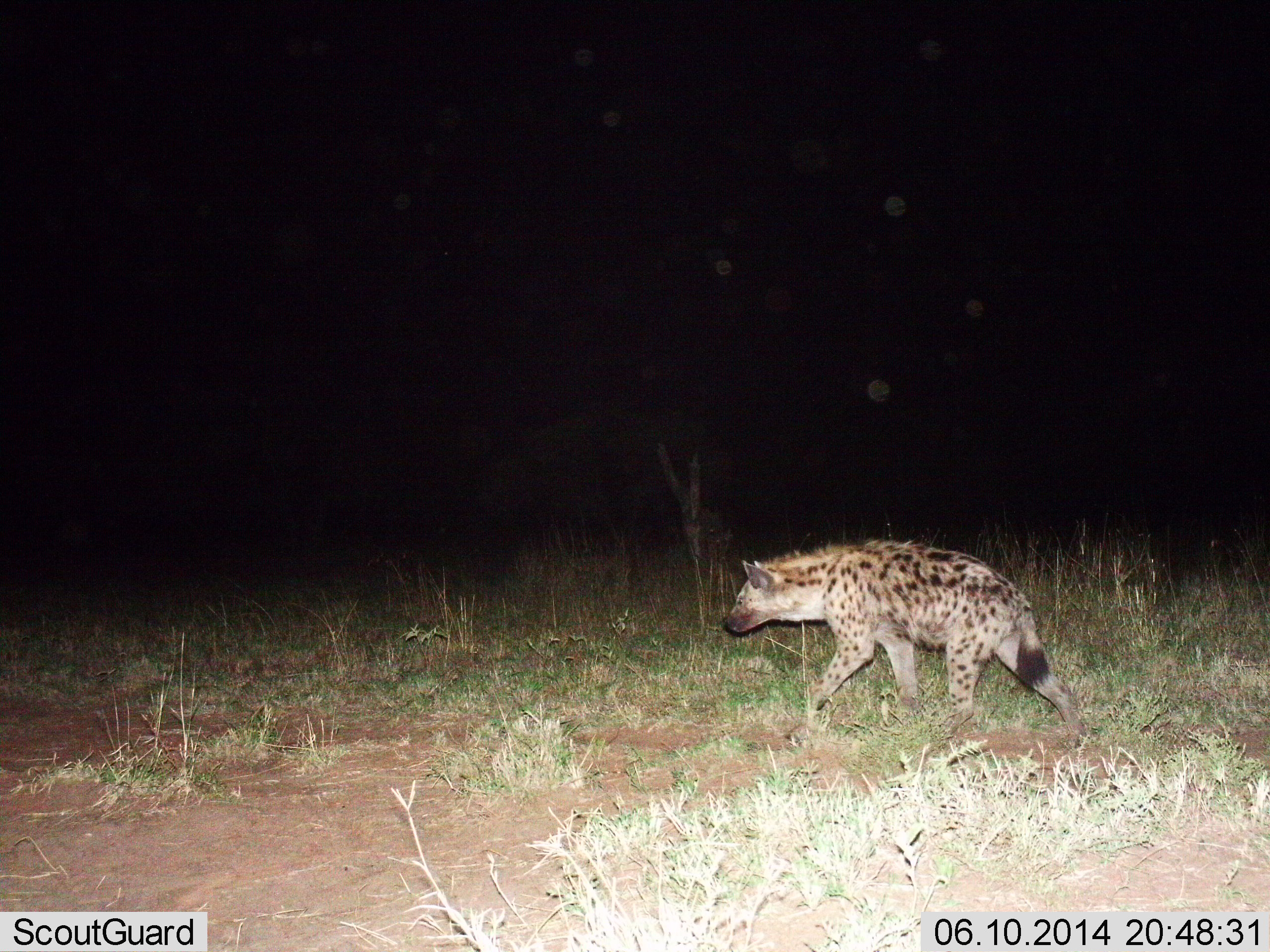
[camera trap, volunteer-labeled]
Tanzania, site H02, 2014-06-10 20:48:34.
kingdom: Animalia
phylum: Chordata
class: Mammalia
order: Carnivora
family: Hyaenidae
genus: Crocuta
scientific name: Crocuta crocuta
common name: spotted hyena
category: hyenaspotted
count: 1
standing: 10%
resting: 0%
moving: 90%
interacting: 0%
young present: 0%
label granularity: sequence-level